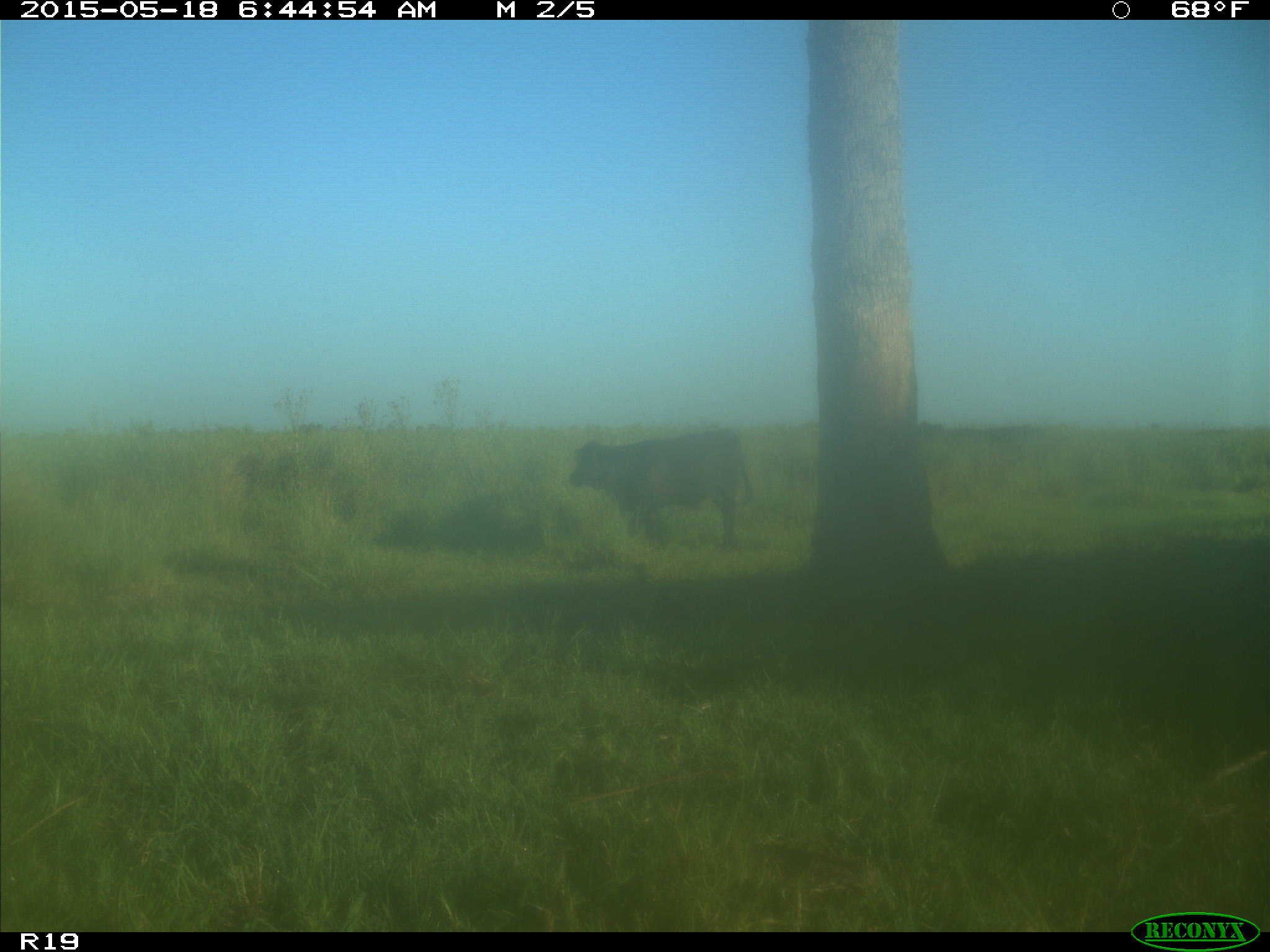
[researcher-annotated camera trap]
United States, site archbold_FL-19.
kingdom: Animalia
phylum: Chordata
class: Mammalia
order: Artiodactyla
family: Bovidae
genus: Bos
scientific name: Bos taurus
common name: domestic cow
Bos taurus (domestic cow).